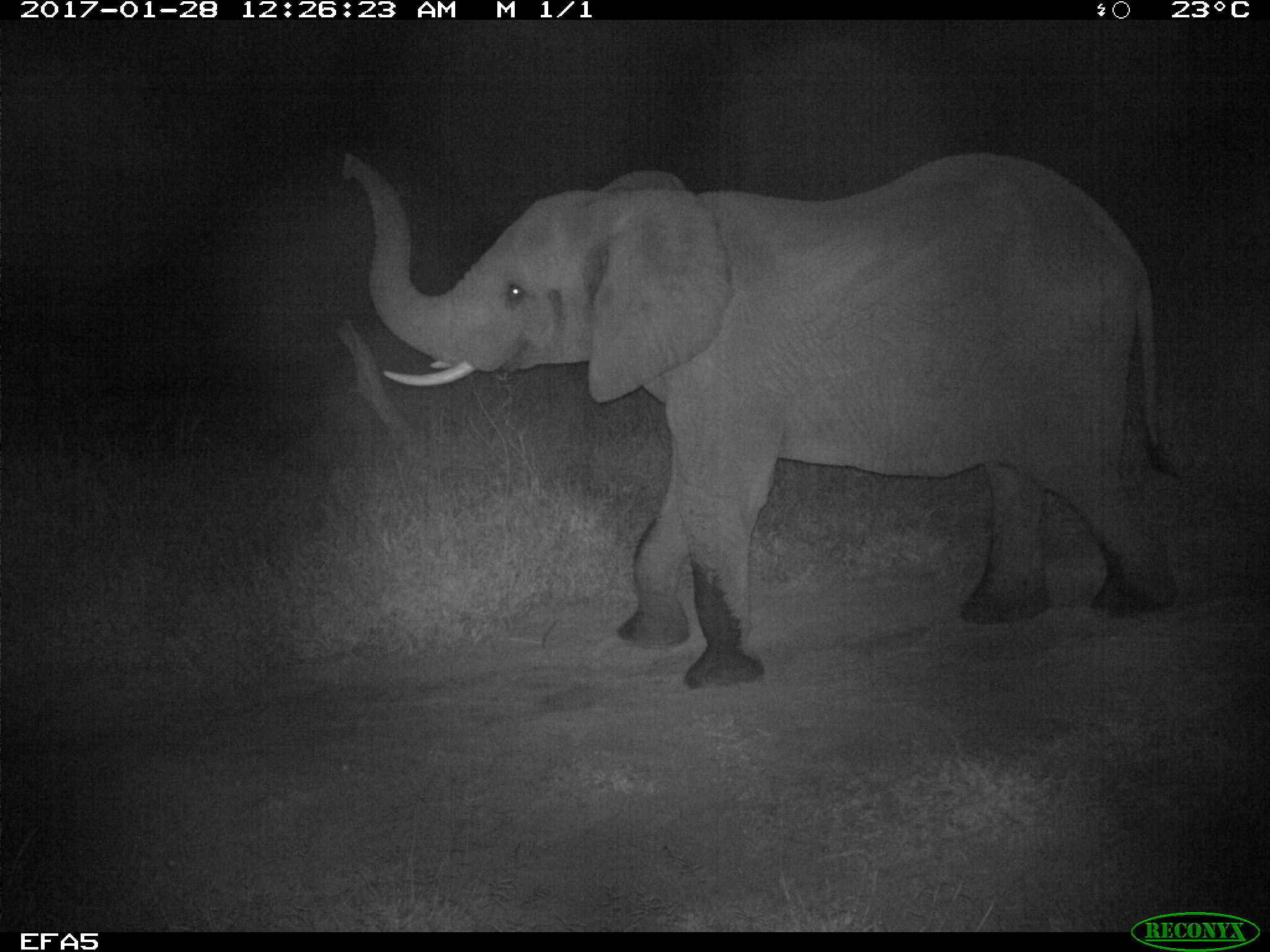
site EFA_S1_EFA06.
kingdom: Animalia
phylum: Chordata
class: Mammalia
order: Proboscidea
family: Elephantidae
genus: Loxodonta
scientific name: Loxodonta africana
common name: african bush elephant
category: elephant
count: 1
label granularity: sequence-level